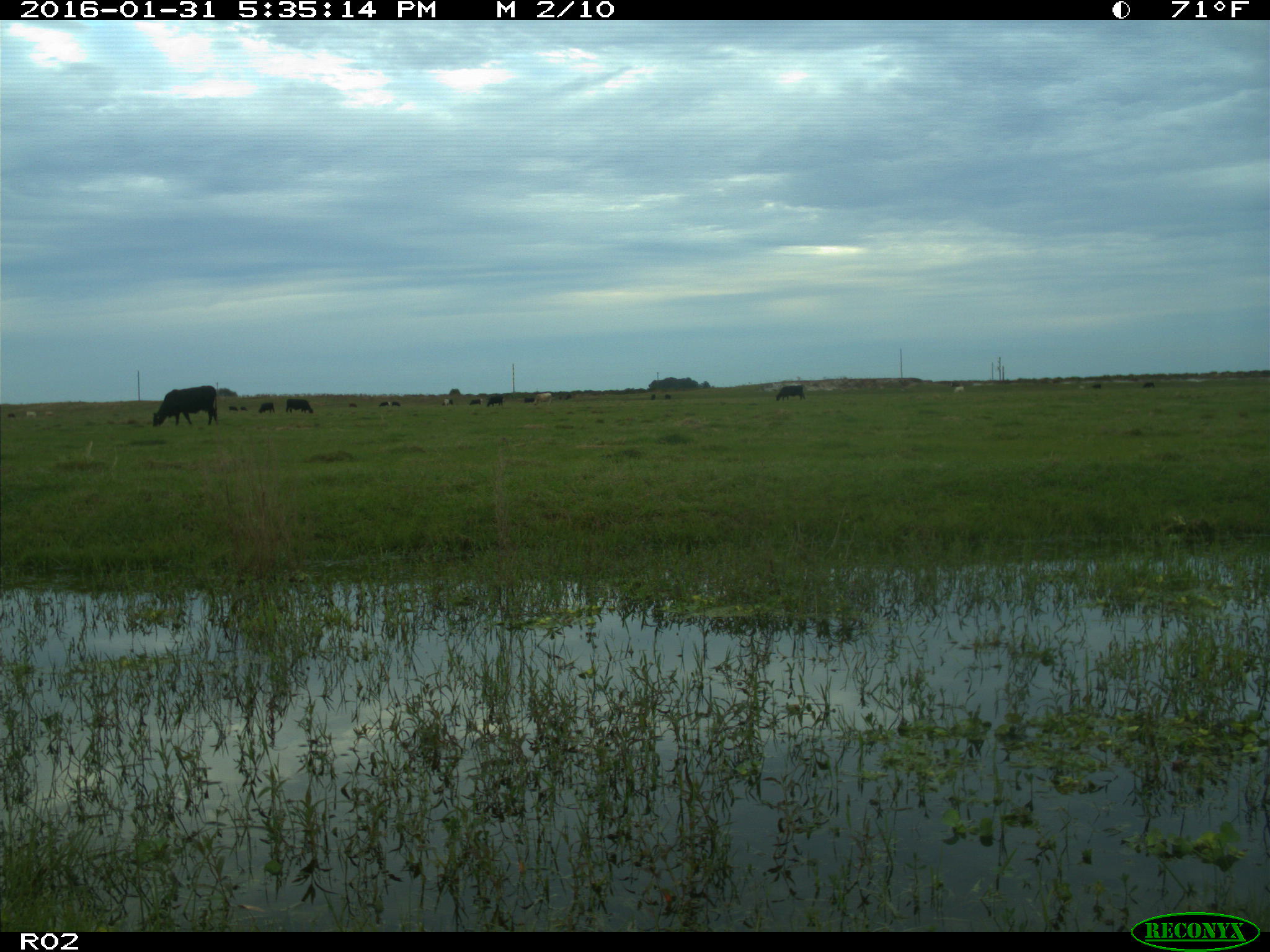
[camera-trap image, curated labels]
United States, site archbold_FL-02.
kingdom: Animalia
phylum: Chordata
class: Mammalia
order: Artiodactyla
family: Bovidae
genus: Bos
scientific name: Bos taurus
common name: domestic cow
Bos taurus (domestic cow).